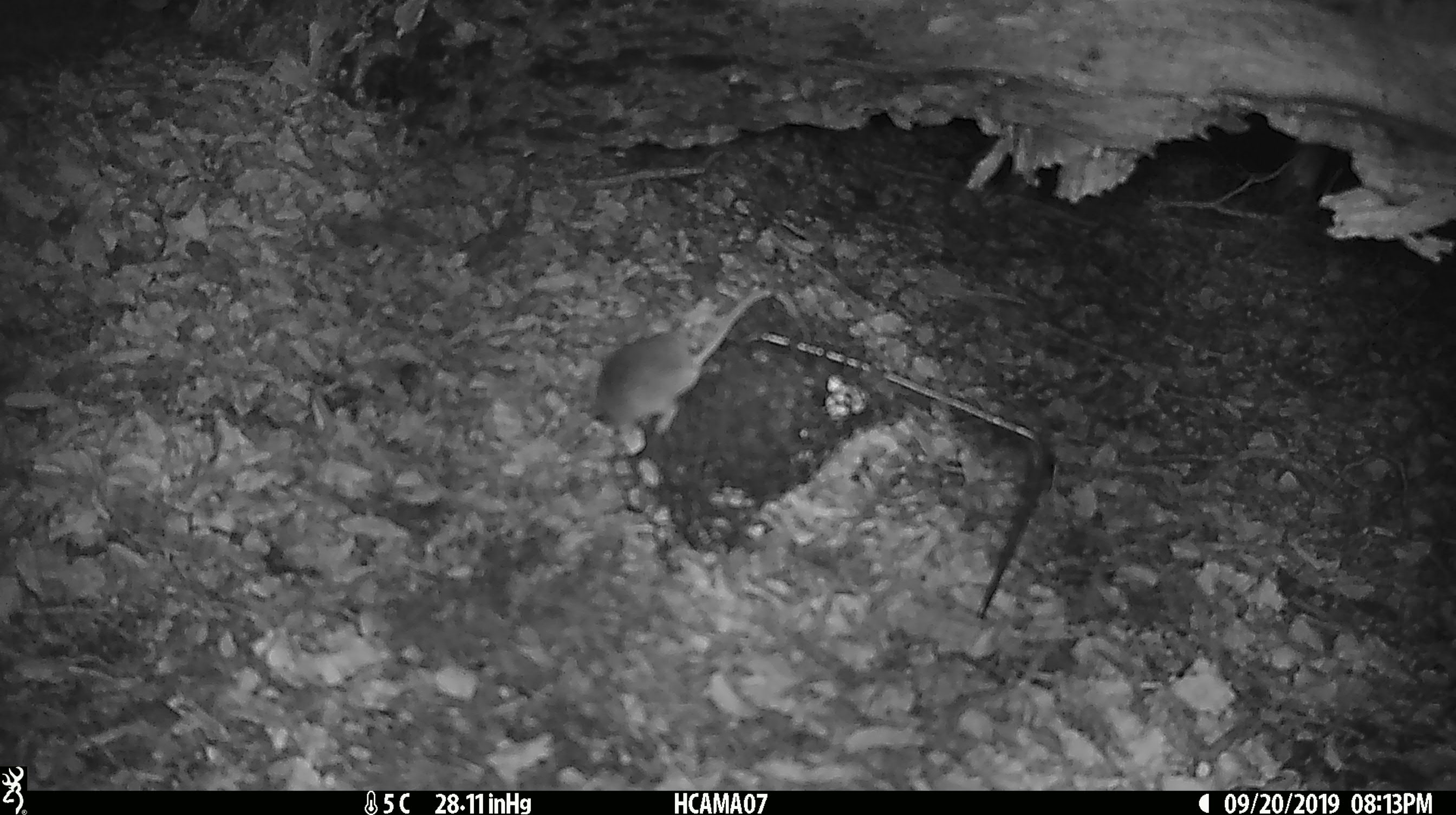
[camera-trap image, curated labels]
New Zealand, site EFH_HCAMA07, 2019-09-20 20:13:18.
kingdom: Animalia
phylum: Chordata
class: Mammalia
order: Rodentia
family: Muridae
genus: Mus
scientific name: Mus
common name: mouse